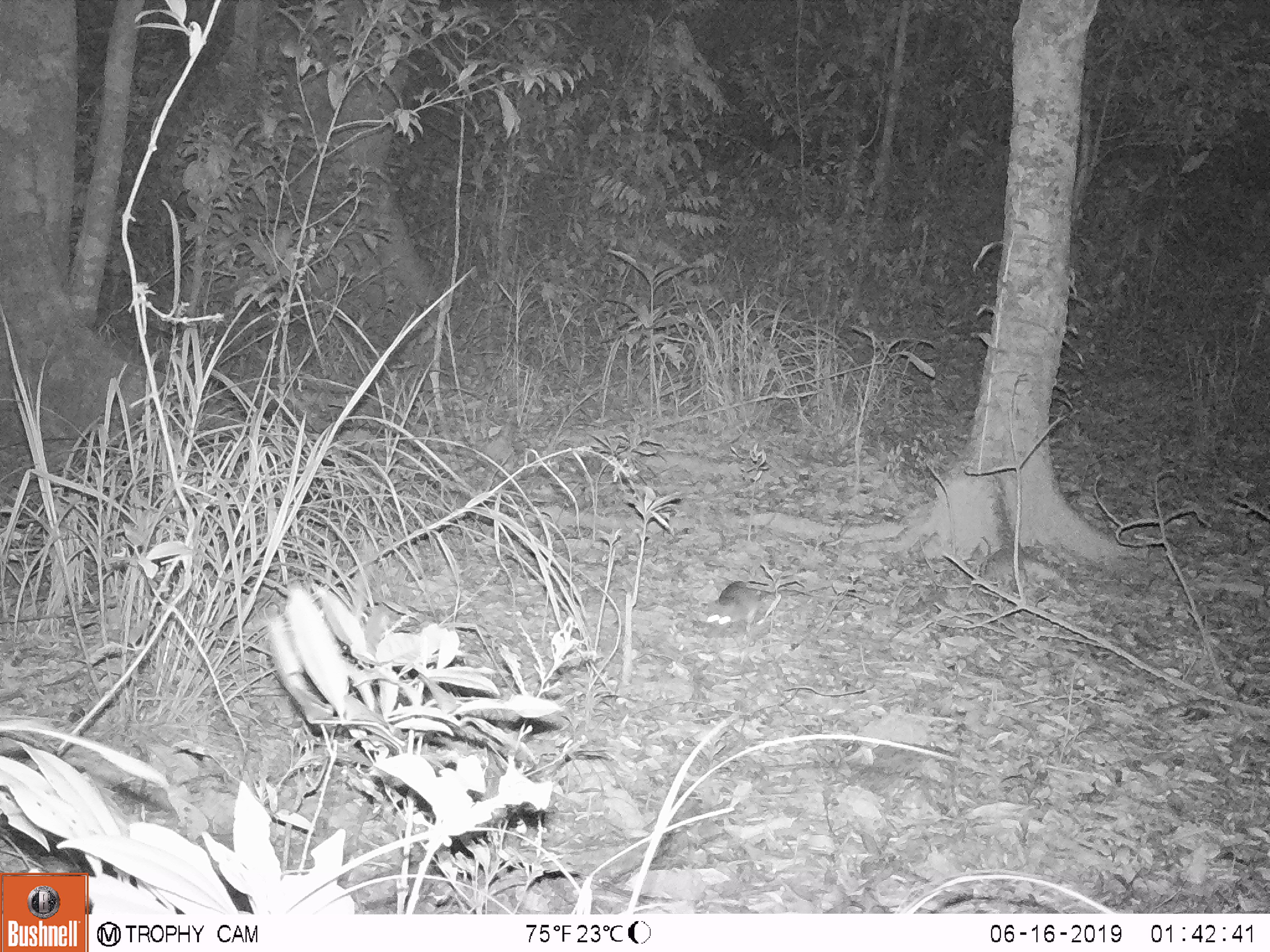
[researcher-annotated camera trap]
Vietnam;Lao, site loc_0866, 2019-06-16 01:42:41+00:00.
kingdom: Animalia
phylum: Chordata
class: Mammalia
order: Rodentia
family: Muridae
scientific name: Muridae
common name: old-world mice and rats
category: unidentified murid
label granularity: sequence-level